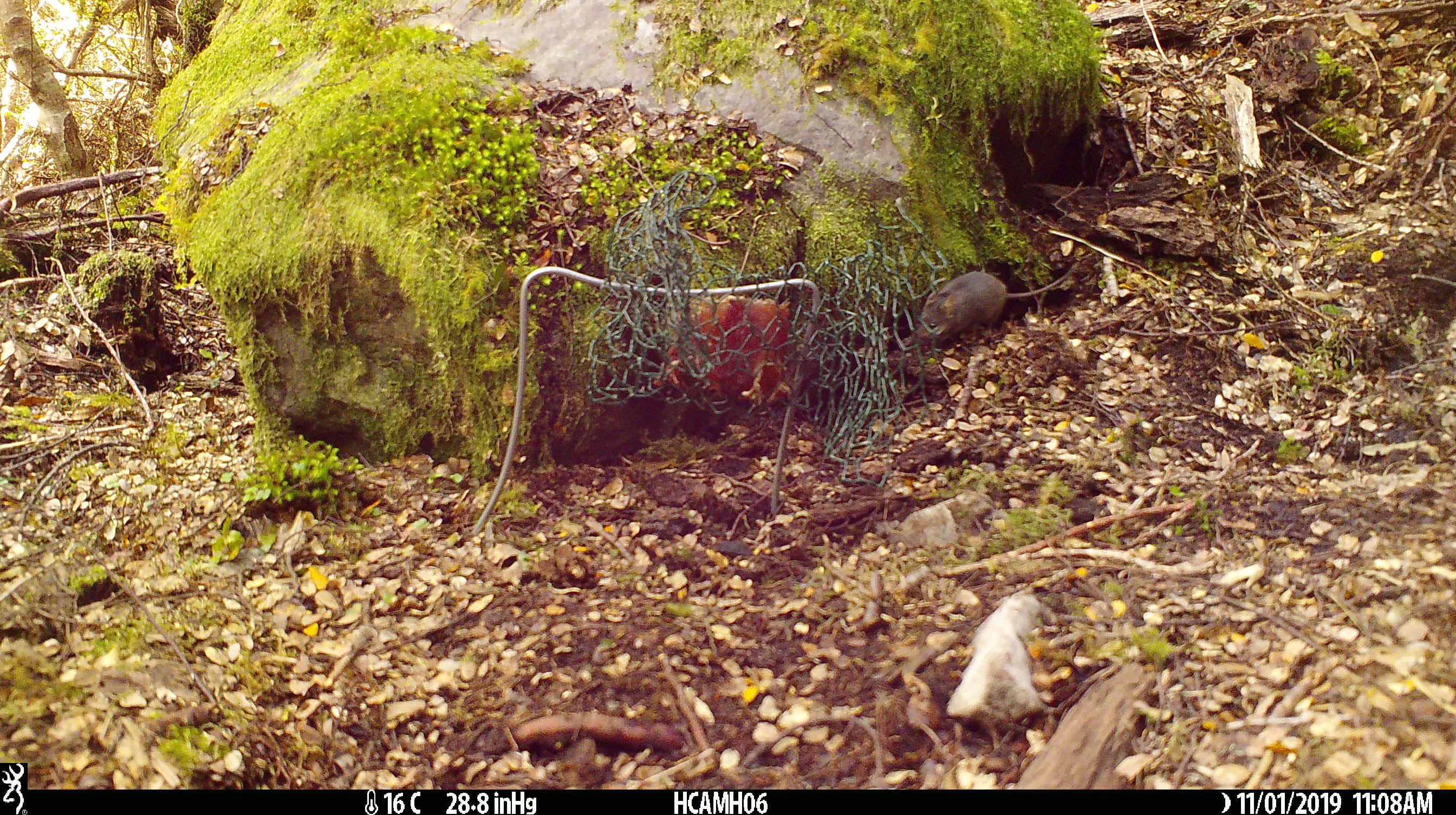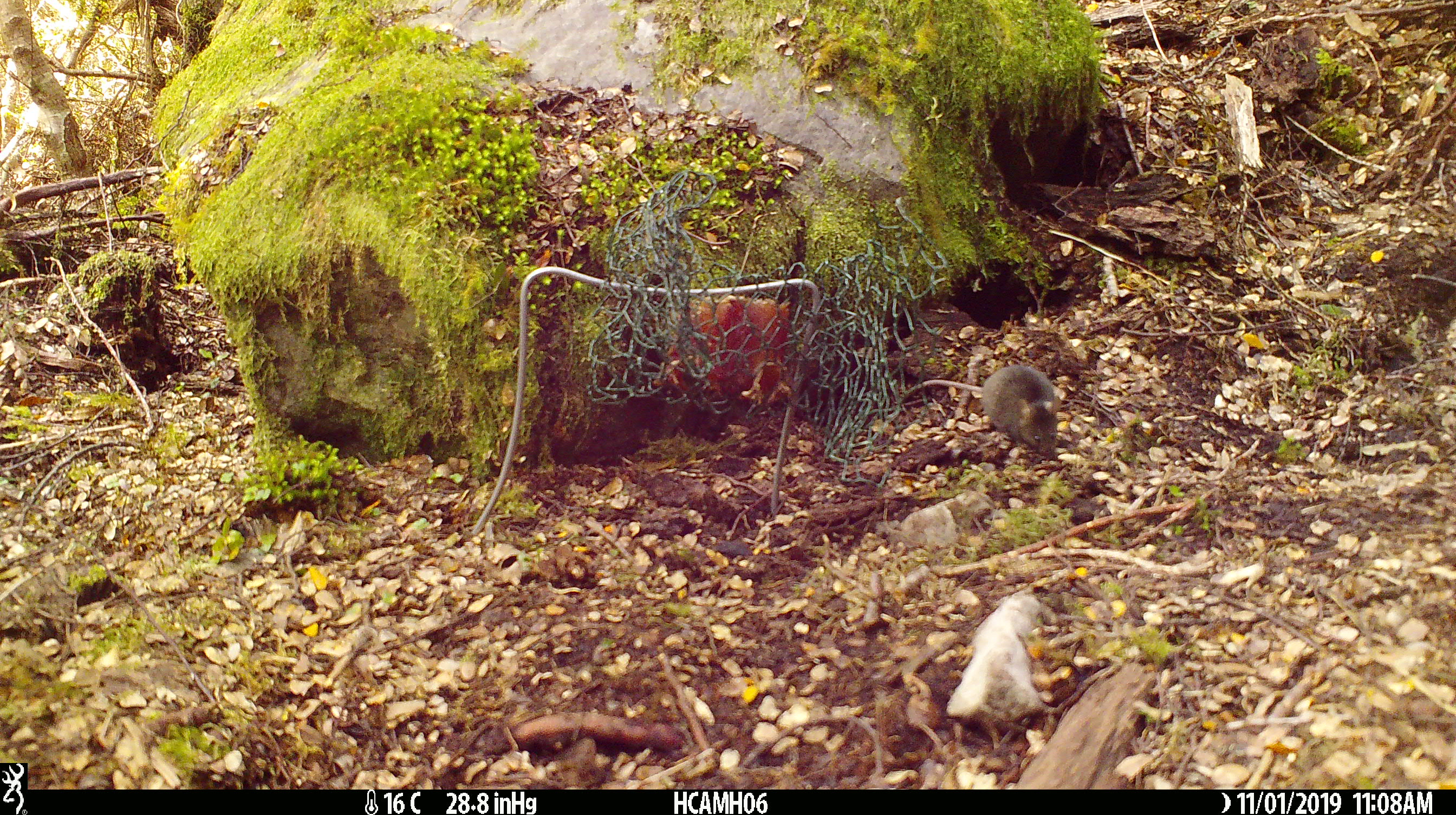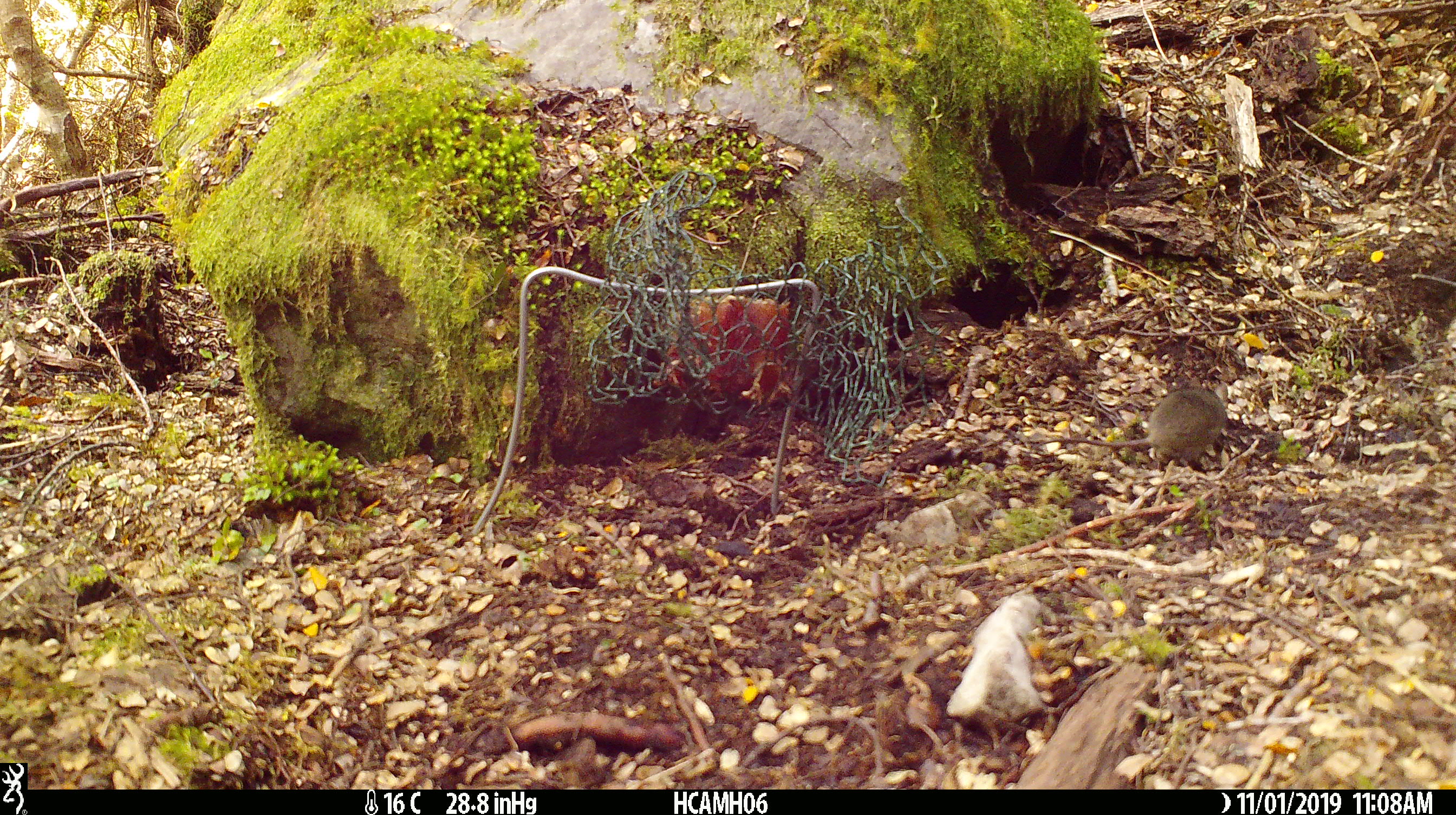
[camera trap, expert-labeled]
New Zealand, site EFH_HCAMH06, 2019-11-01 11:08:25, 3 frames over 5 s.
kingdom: Animalia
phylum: Chordata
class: Mammalia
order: Rodentia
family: Muridae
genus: Mus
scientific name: Mus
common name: mouse